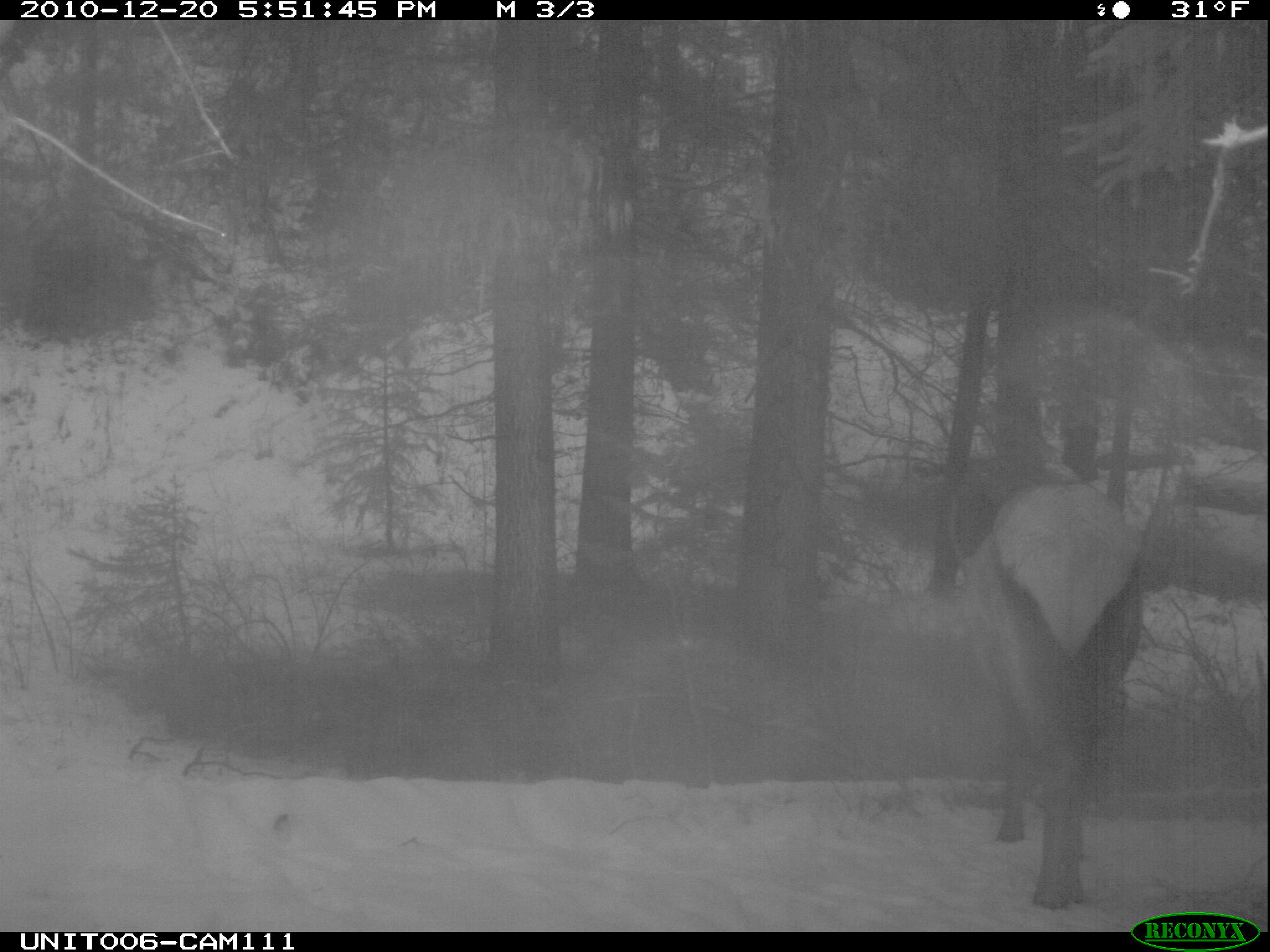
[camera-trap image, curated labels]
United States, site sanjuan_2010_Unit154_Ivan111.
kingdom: Animalia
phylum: Chordata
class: Mammalia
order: Artiodactyla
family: Cervidae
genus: Cervus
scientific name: Cervus elaphus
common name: red deer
Cervus elaphus (red deer).